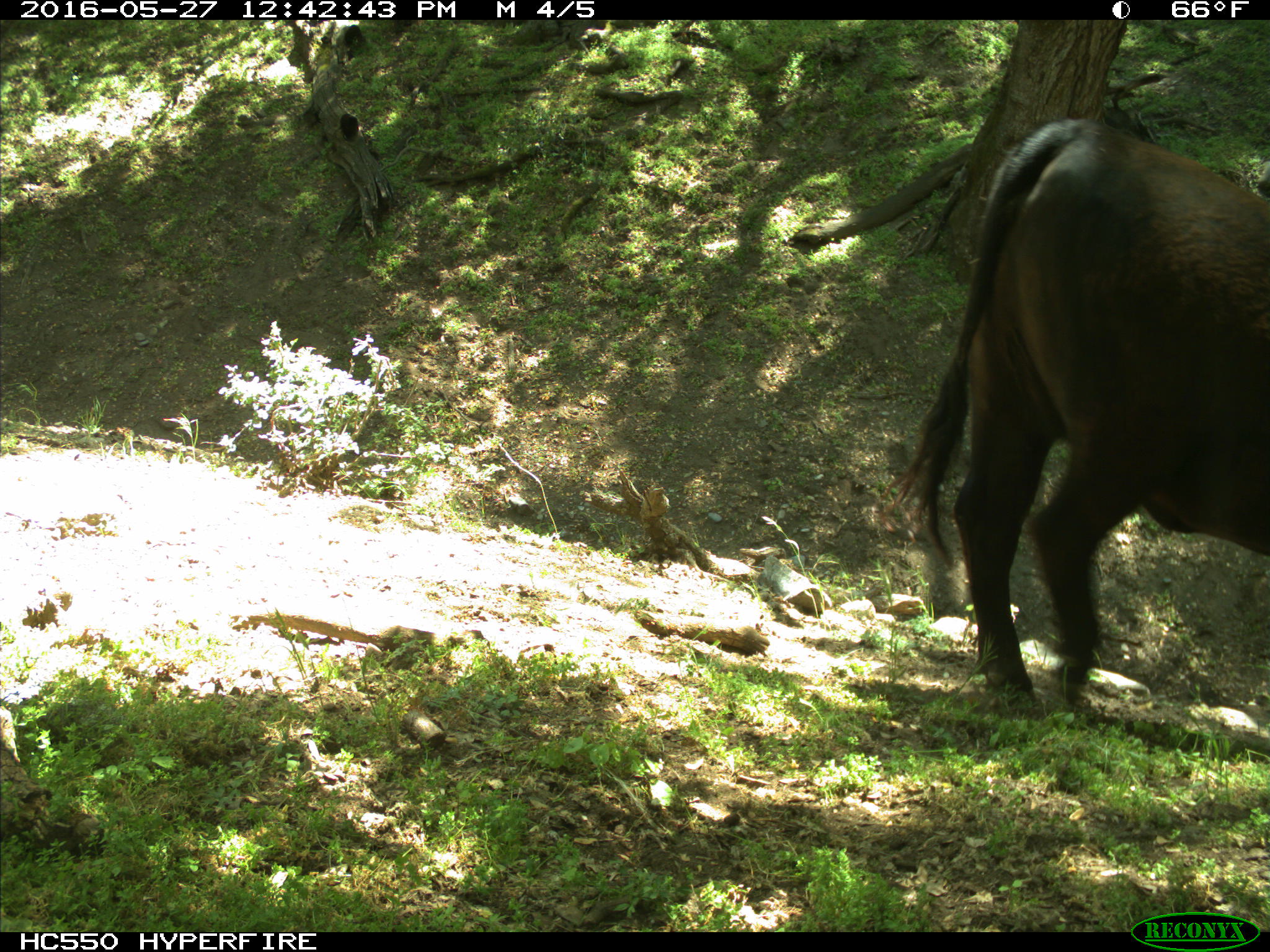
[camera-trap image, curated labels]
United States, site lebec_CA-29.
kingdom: Animalia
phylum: Chordata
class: Mammalia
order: Artiodactyla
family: Bovidae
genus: Bos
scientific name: Bos taurus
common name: domestic cow